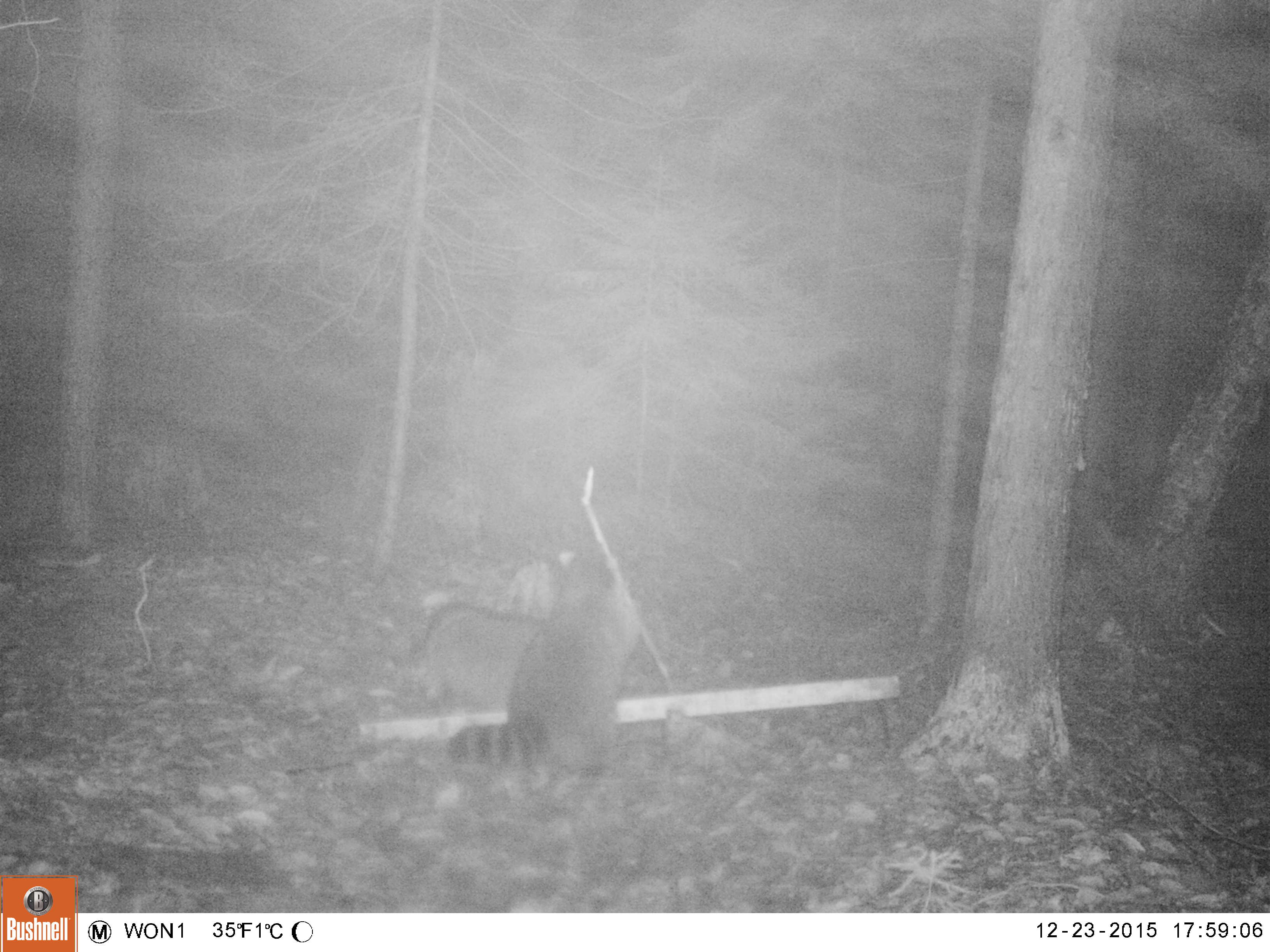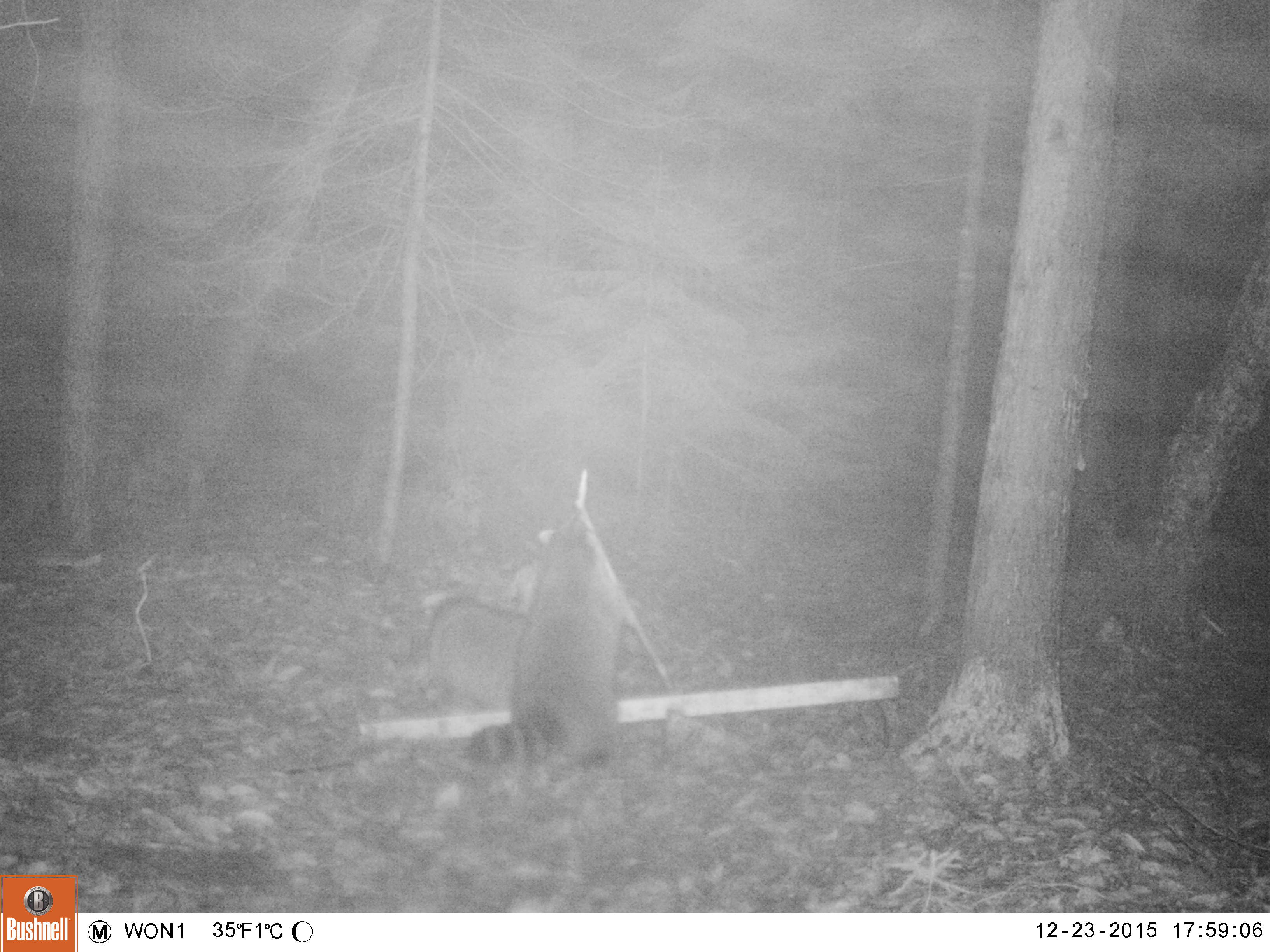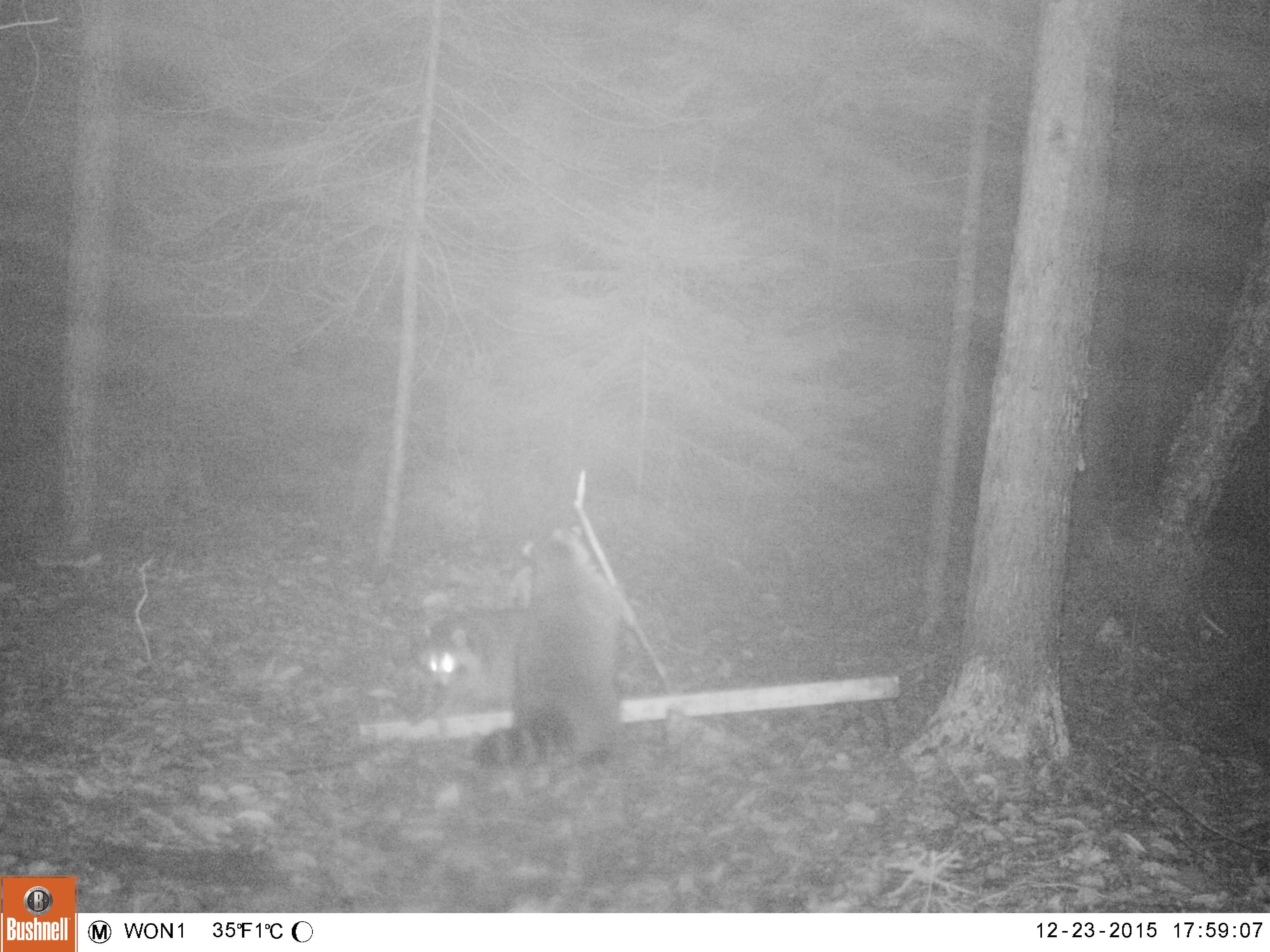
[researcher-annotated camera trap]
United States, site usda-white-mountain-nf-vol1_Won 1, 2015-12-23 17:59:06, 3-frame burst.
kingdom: Animalia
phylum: Chordata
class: Mammalia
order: Carnivora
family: Procyonidae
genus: Procyon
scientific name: Procyon lotor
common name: raccoon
Raccoon (Procyon lotor).